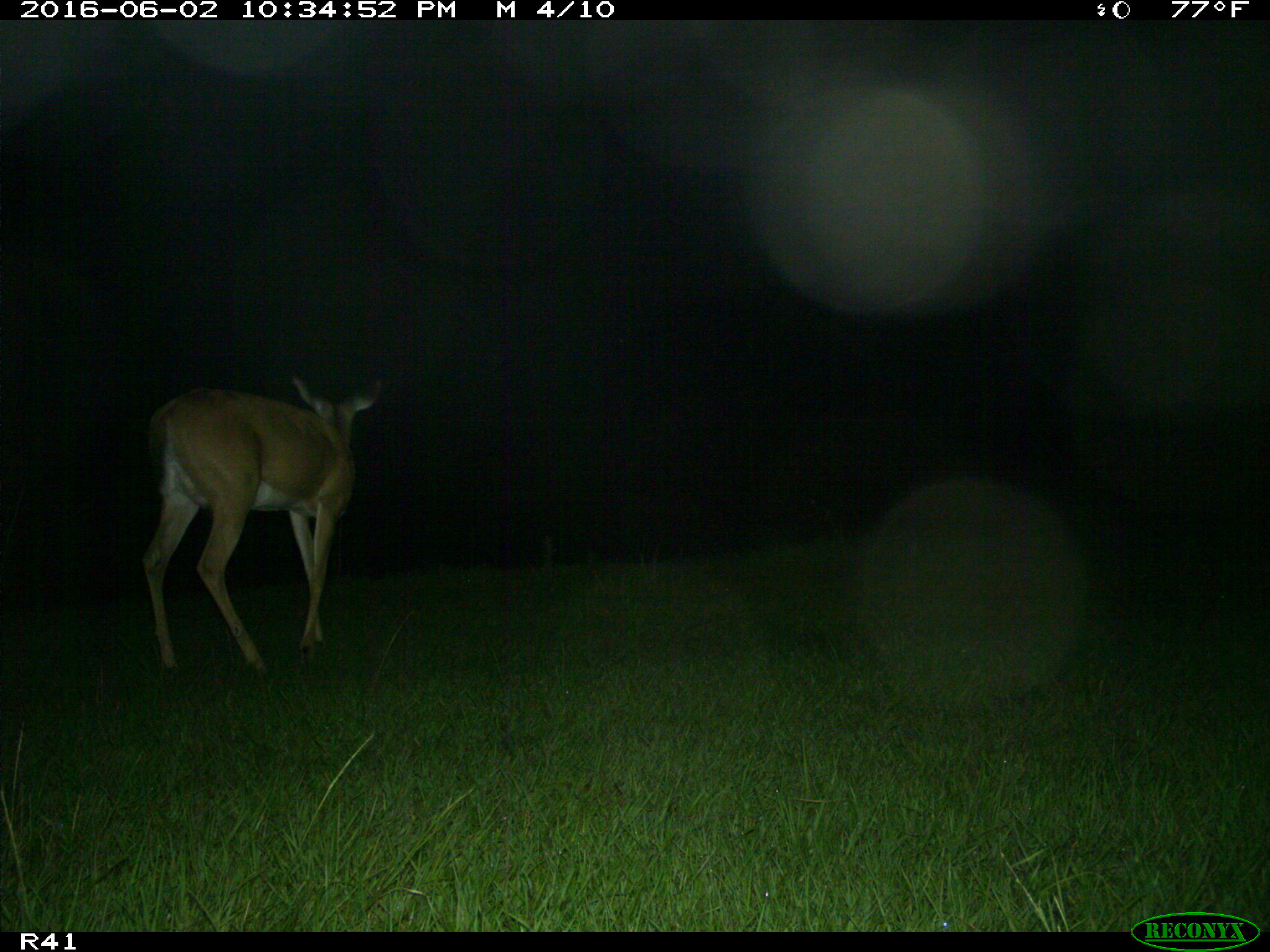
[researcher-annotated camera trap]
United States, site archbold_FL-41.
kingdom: Animalia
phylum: Chordata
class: Mammalia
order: Artiodactyla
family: Cervidae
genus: Odocoileus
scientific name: Odocoileus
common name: deer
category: unidentified deer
Unidentified deer (deer) (Odocoileus).